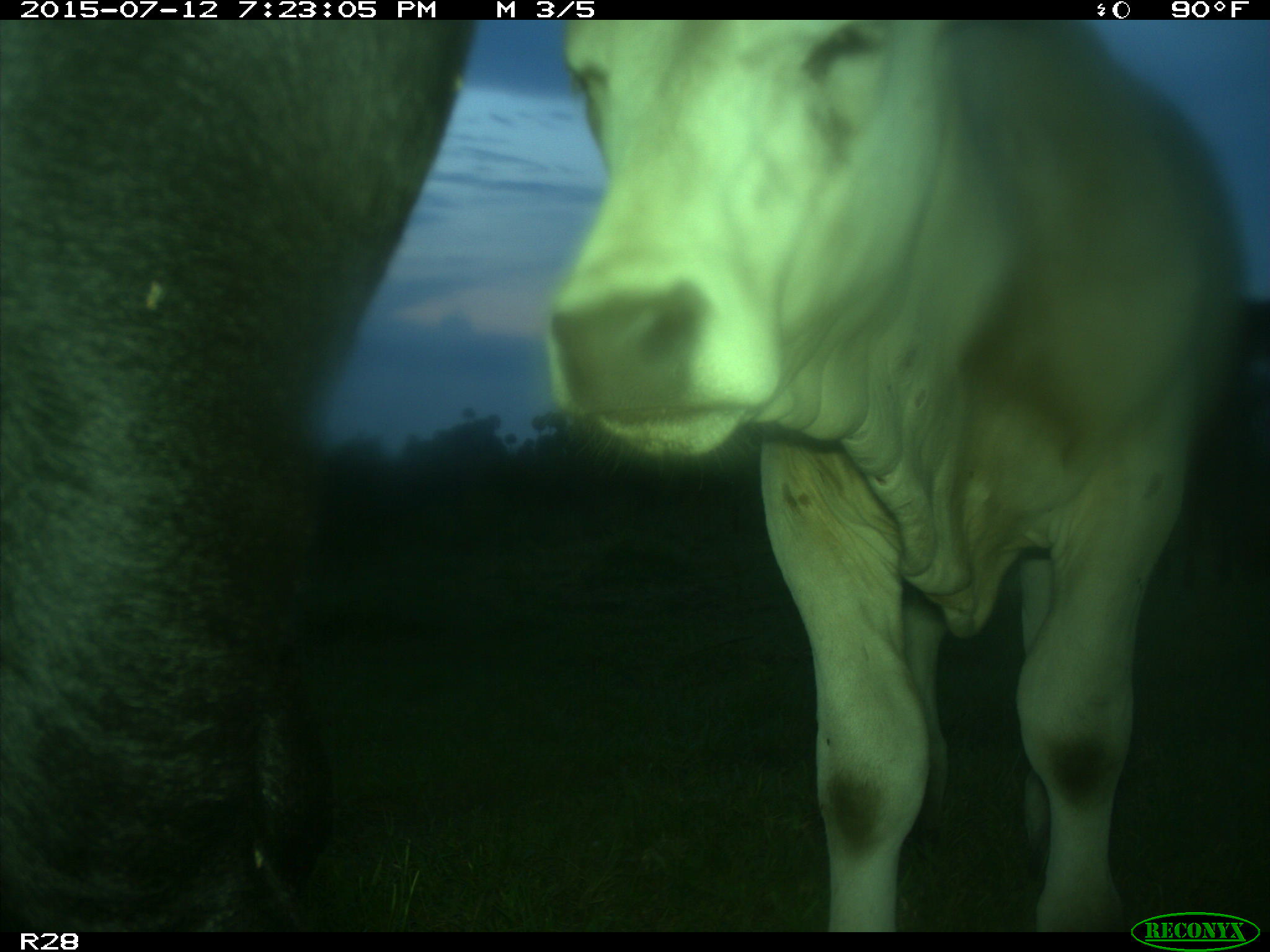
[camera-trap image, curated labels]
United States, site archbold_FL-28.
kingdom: Animalia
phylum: Chordata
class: Mammalia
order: Artiodactyla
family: Bovidae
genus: Bos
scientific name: Bos taurus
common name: domestic cow